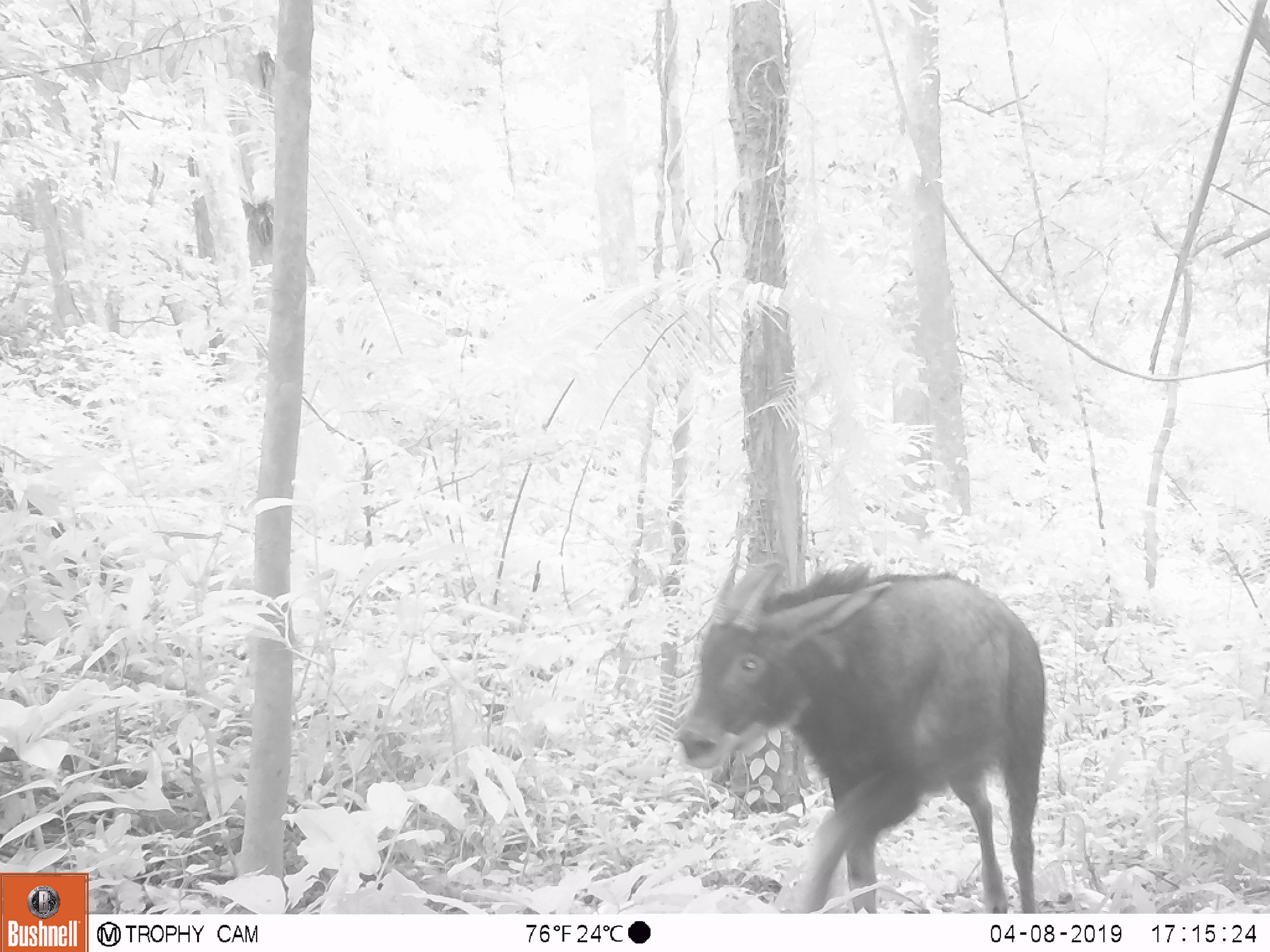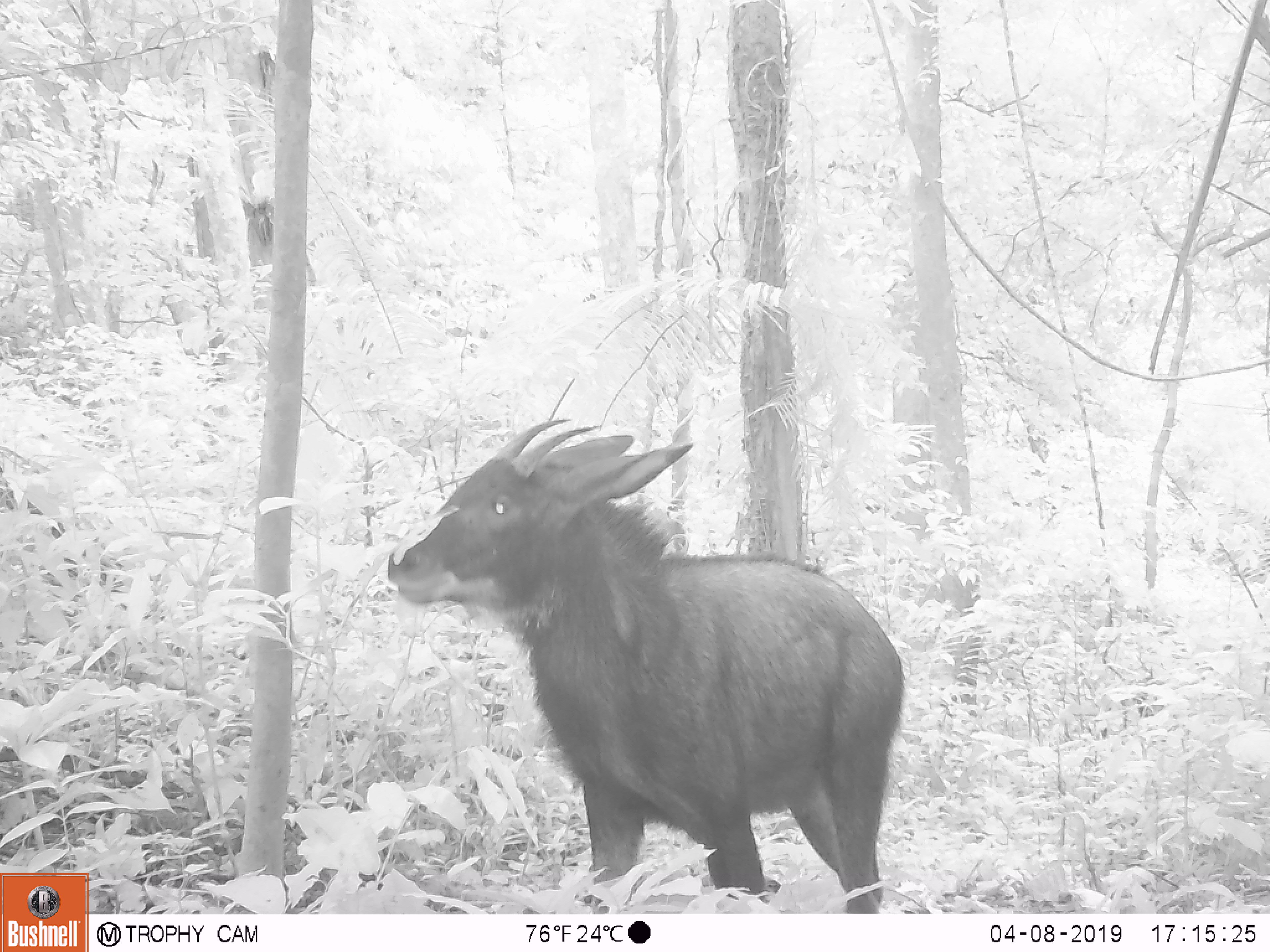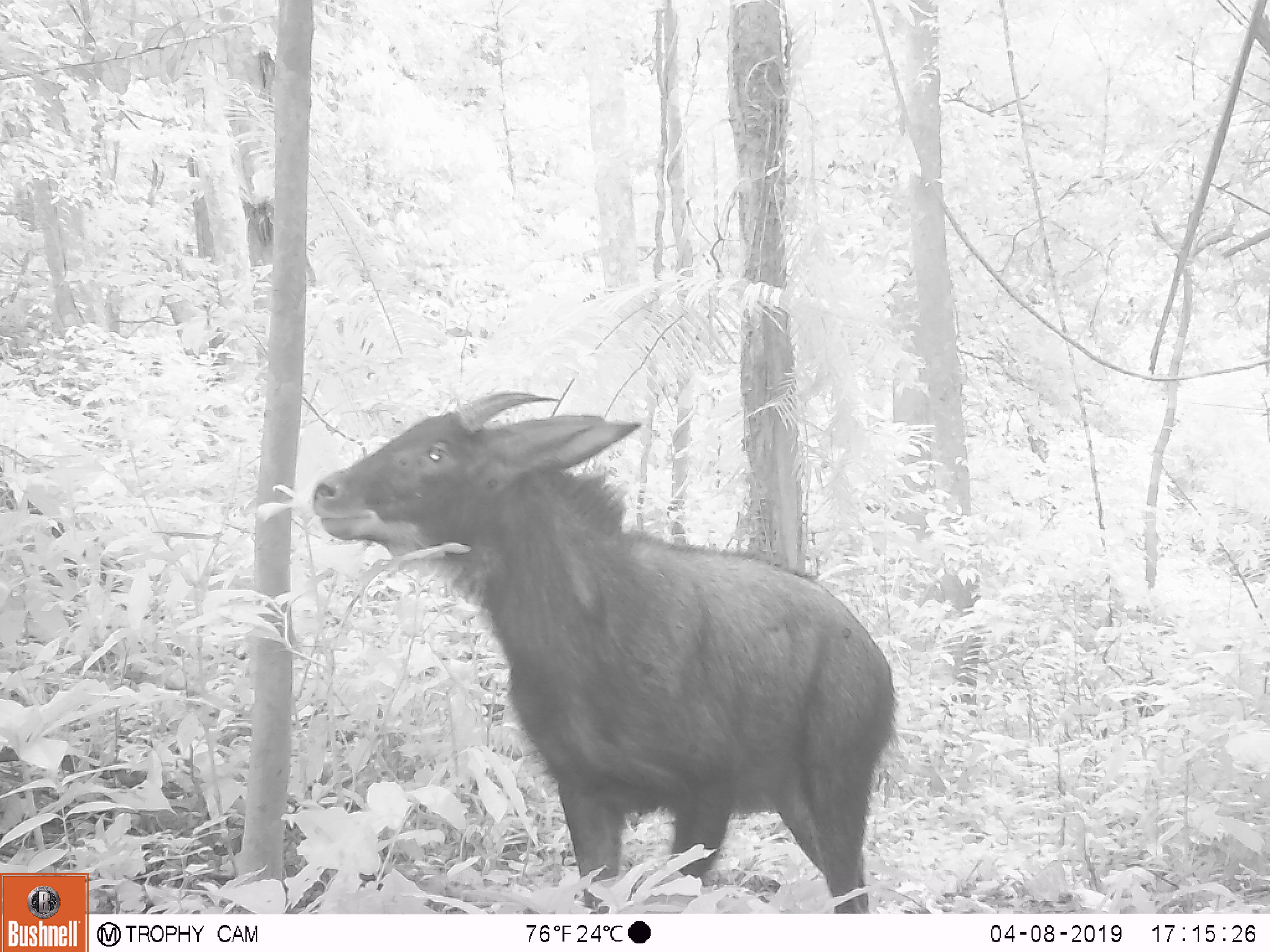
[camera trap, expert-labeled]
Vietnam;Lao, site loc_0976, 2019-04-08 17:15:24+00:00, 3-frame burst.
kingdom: Animalia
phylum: Chordata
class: Mammalia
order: Artiodactyla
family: Bovidae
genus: Capricornis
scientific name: Capricornis sumatraensis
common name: chinese serow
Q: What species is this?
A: Chinese serow (Capricornis sumatraensis).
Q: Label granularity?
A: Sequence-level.